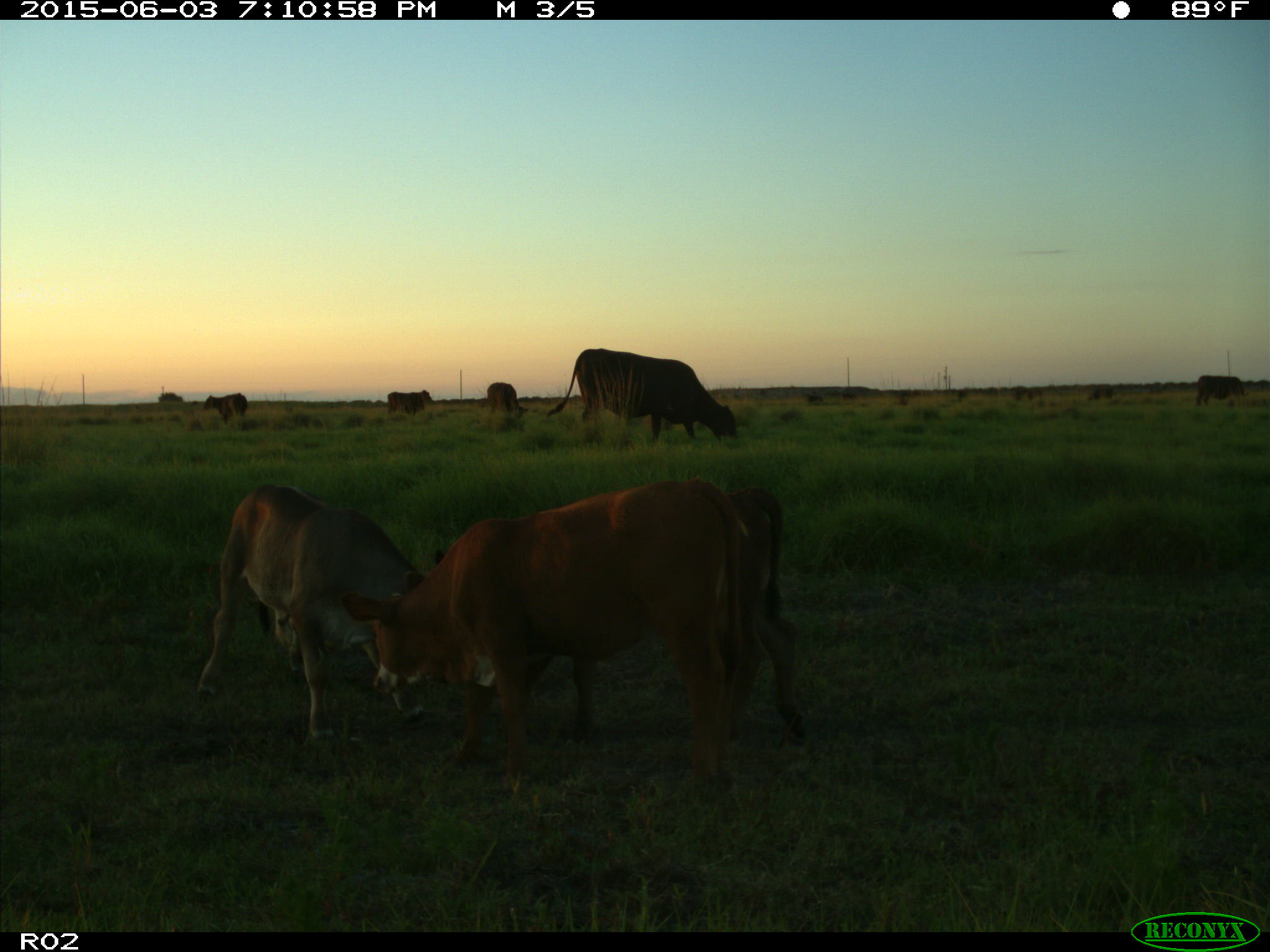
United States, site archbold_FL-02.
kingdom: Animalia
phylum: Chordata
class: Mammalia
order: Artiodactyla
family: Bovidae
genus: Bos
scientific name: Bos taurus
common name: domestic cow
Bos taurus (domestic cow).